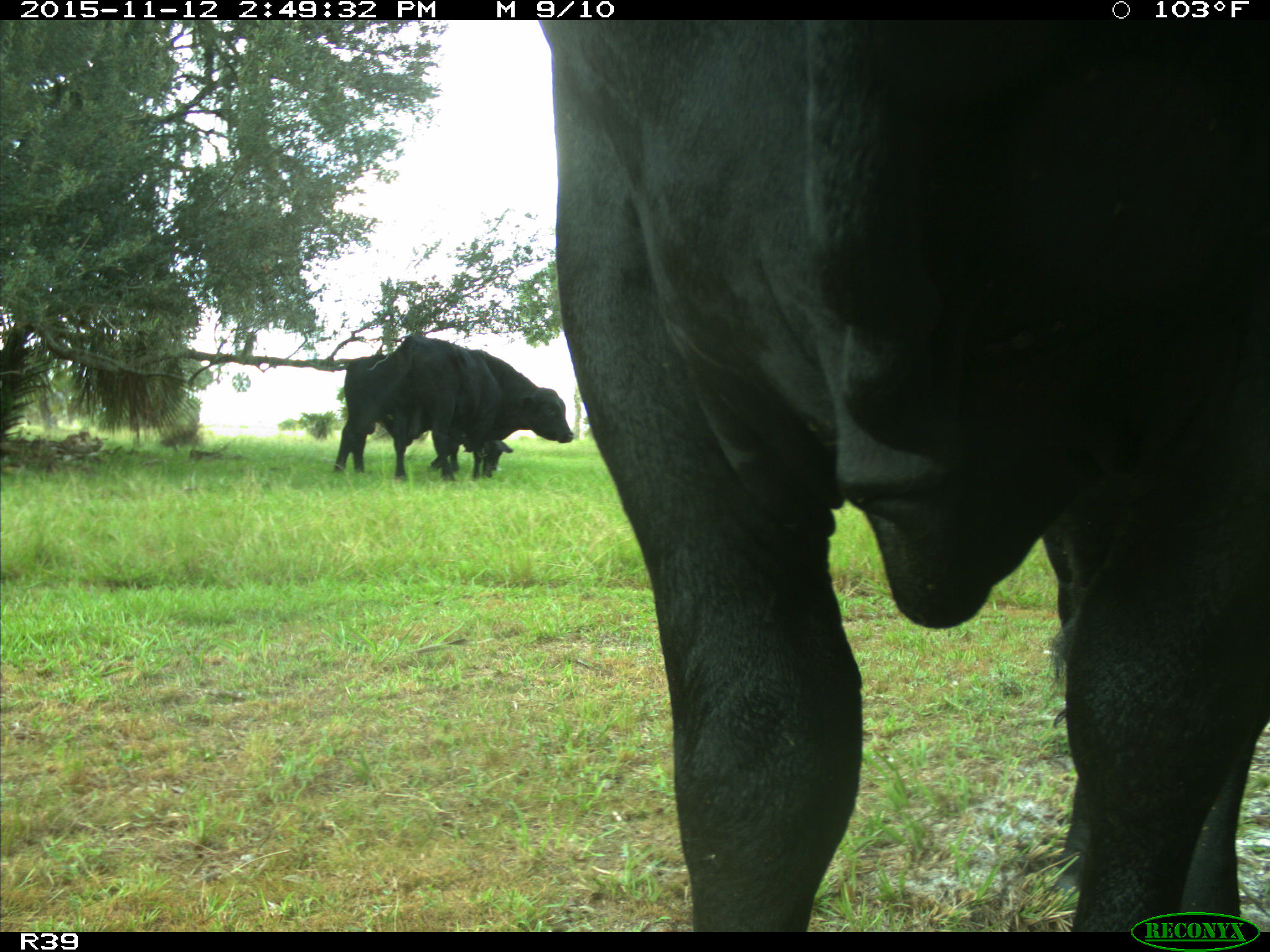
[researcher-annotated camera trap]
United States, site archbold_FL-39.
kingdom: Animalia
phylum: Chordata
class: Mammalia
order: Artiodactyla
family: Bovidae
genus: Bos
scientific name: Bos taurus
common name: domestic cow